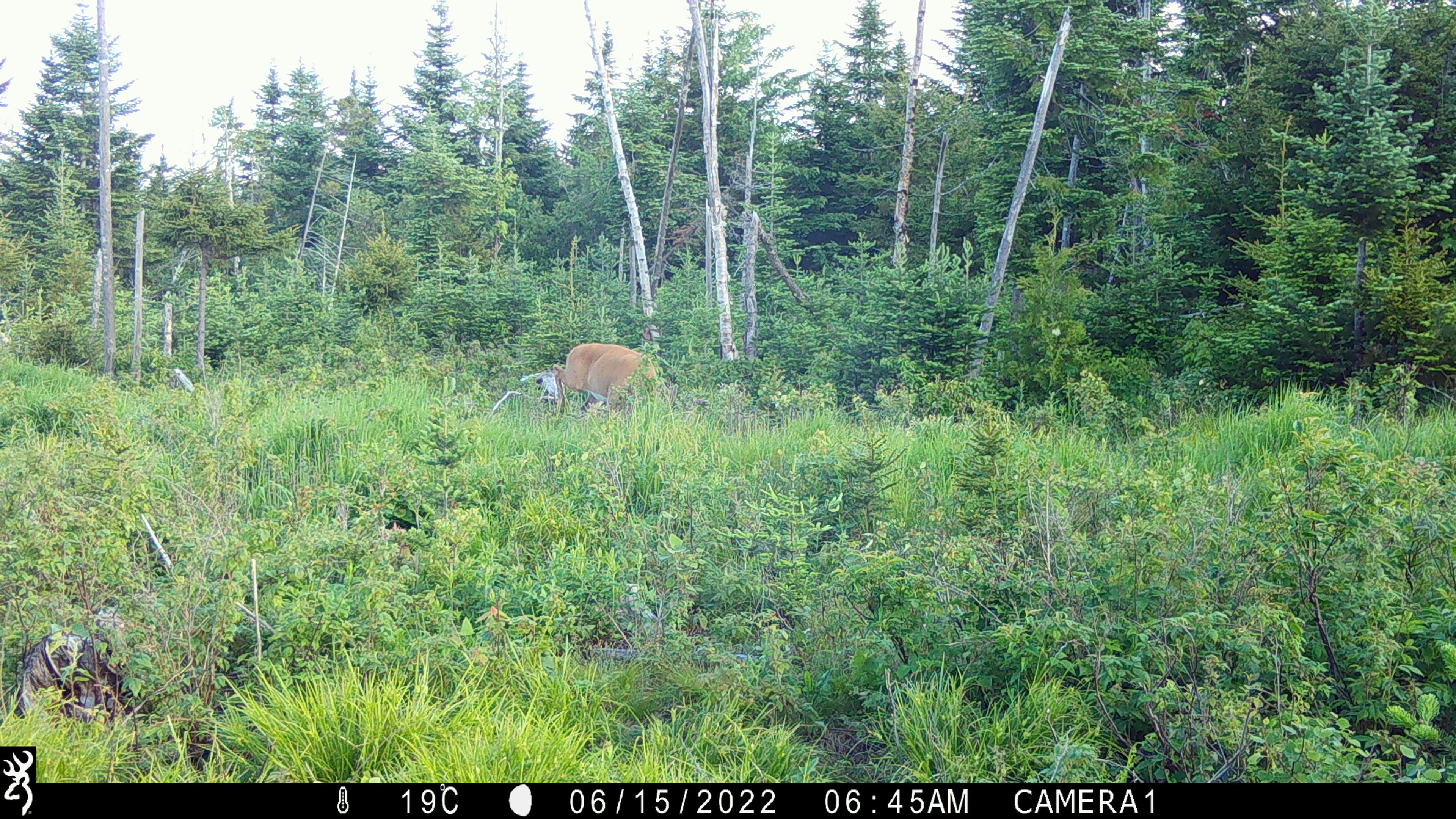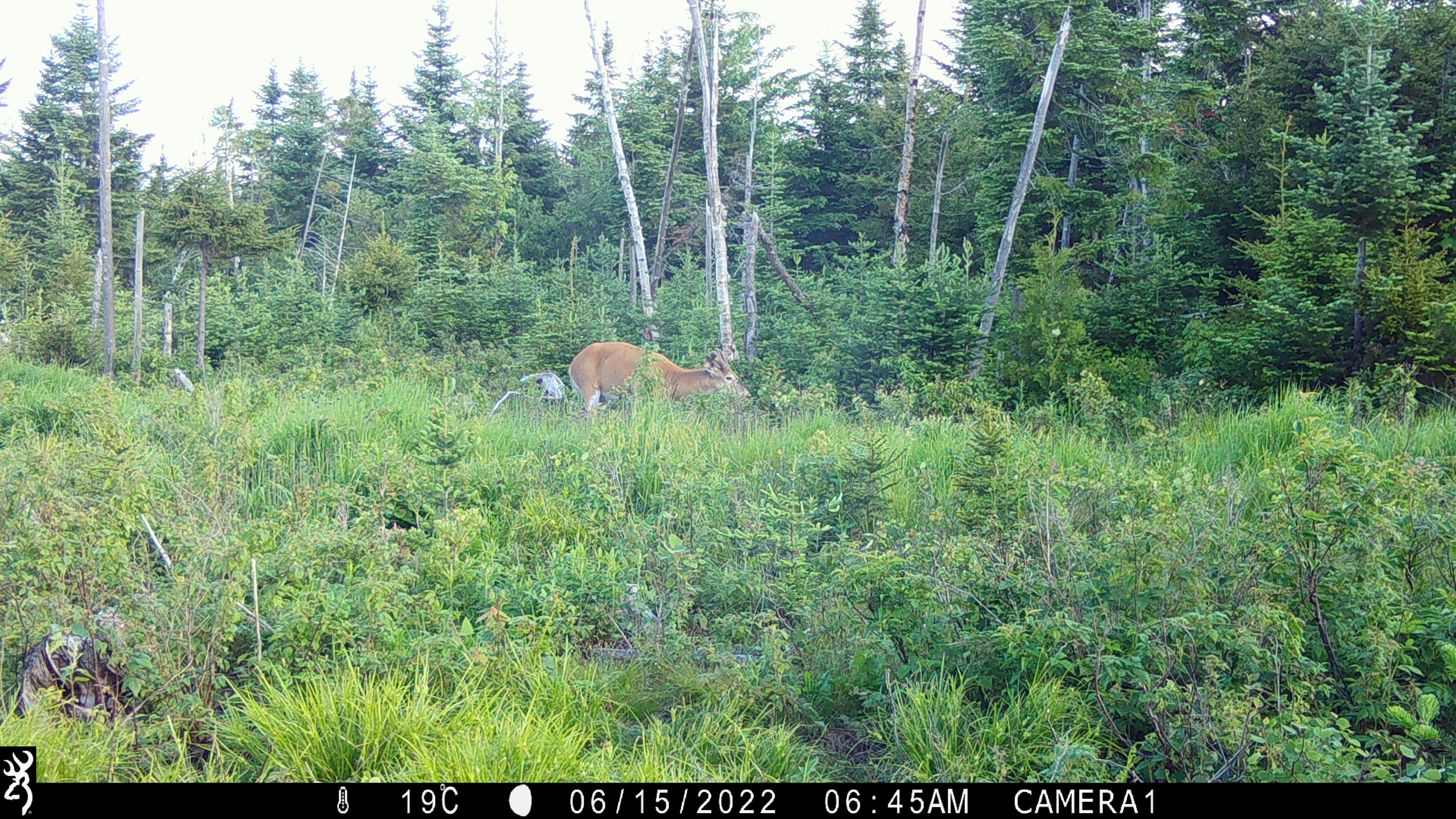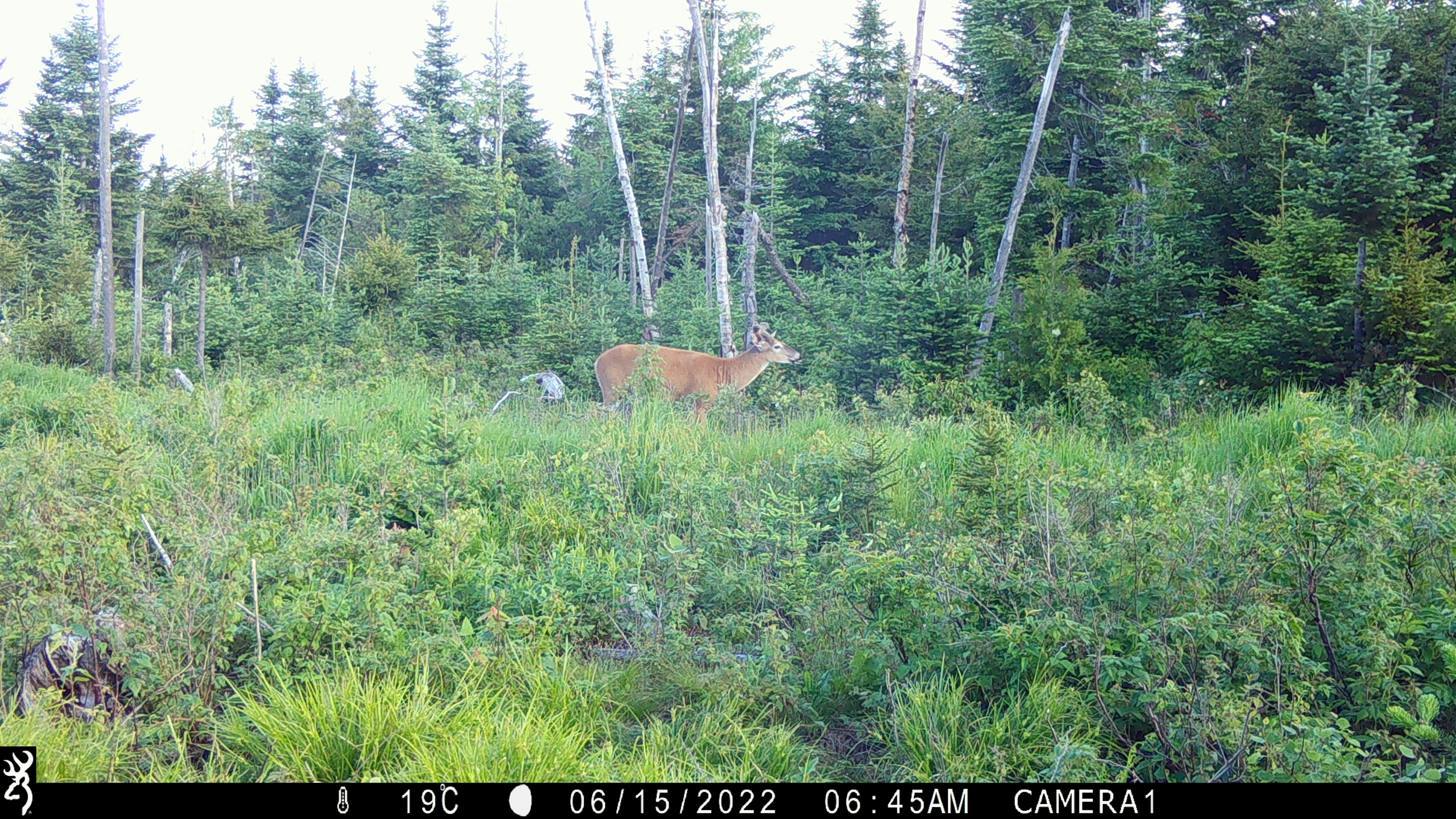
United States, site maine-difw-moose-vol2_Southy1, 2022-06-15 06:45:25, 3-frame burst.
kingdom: Animalia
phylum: Chordata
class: Mammalia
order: Artiodactyla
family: Cervidae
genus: Odocoileus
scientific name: Odocoileus virginianus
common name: white-tailed deer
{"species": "white-tailed deer (Odocoileus virginianus)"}